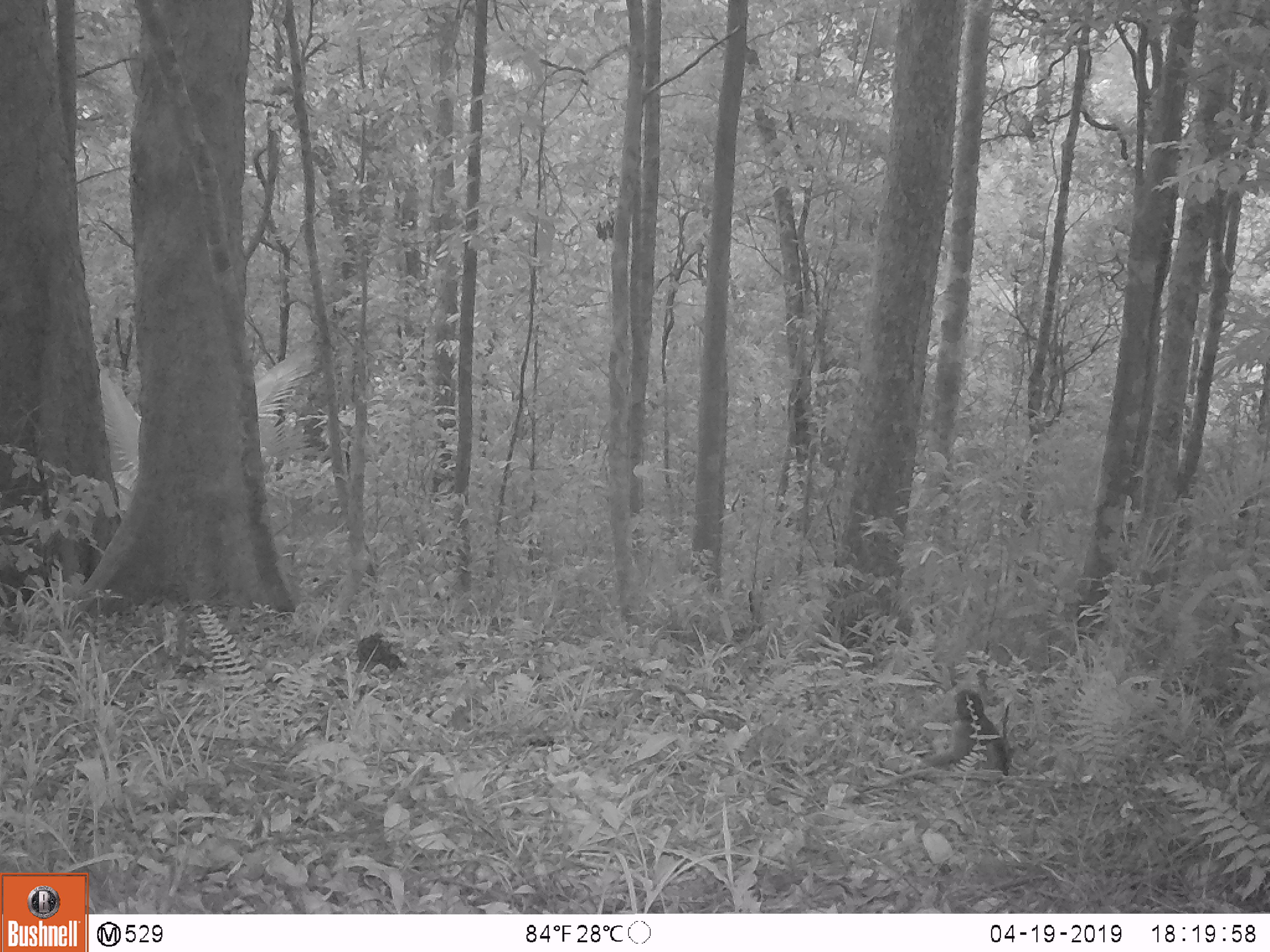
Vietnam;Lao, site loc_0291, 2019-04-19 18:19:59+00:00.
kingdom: Animalia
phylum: Chordata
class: Mammalia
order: Primates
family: Cercopithecidae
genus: Macaca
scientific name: Macaca arctoides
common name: stump-tailed macaque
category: stump tailed macaque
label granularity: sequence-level